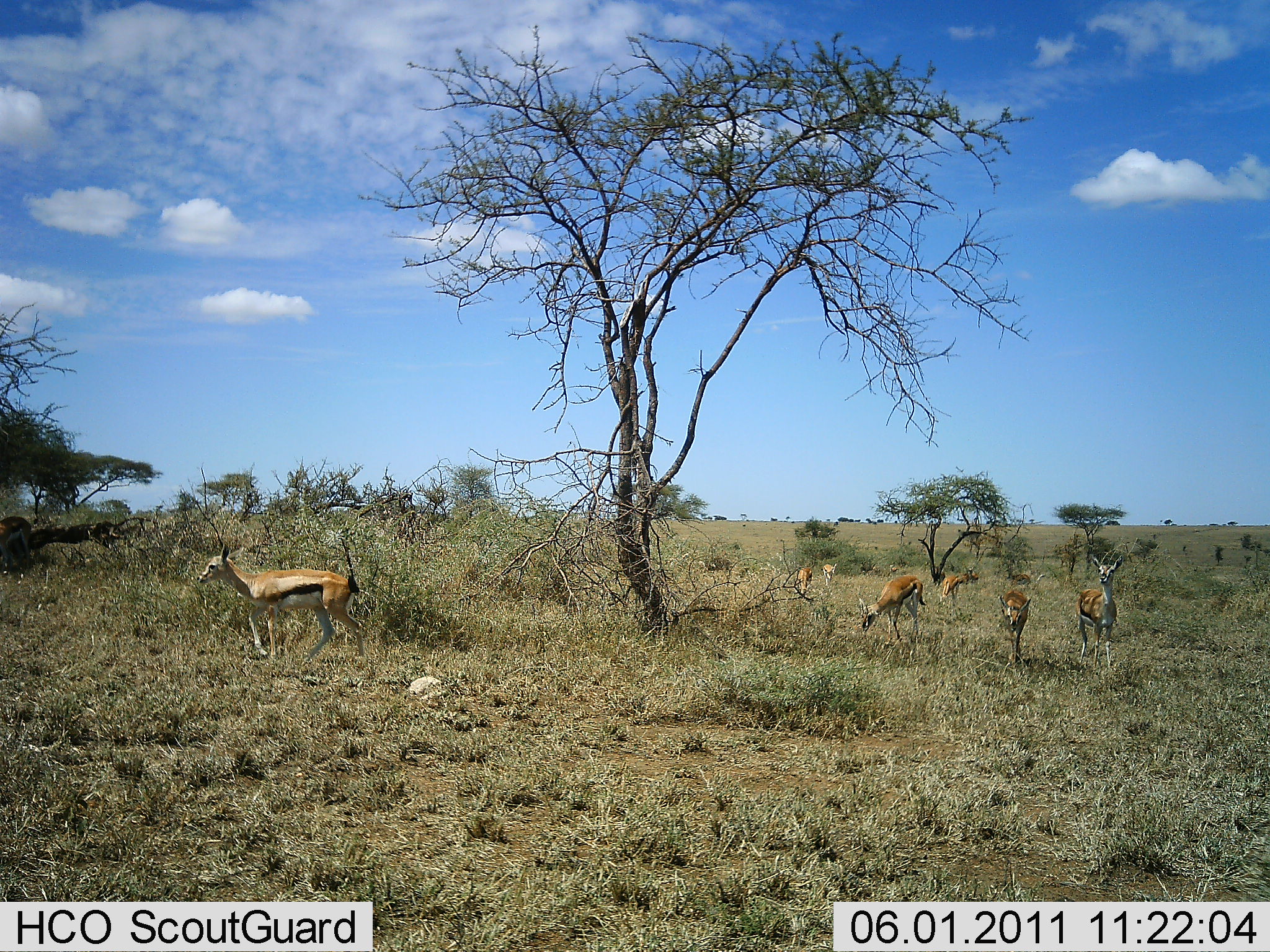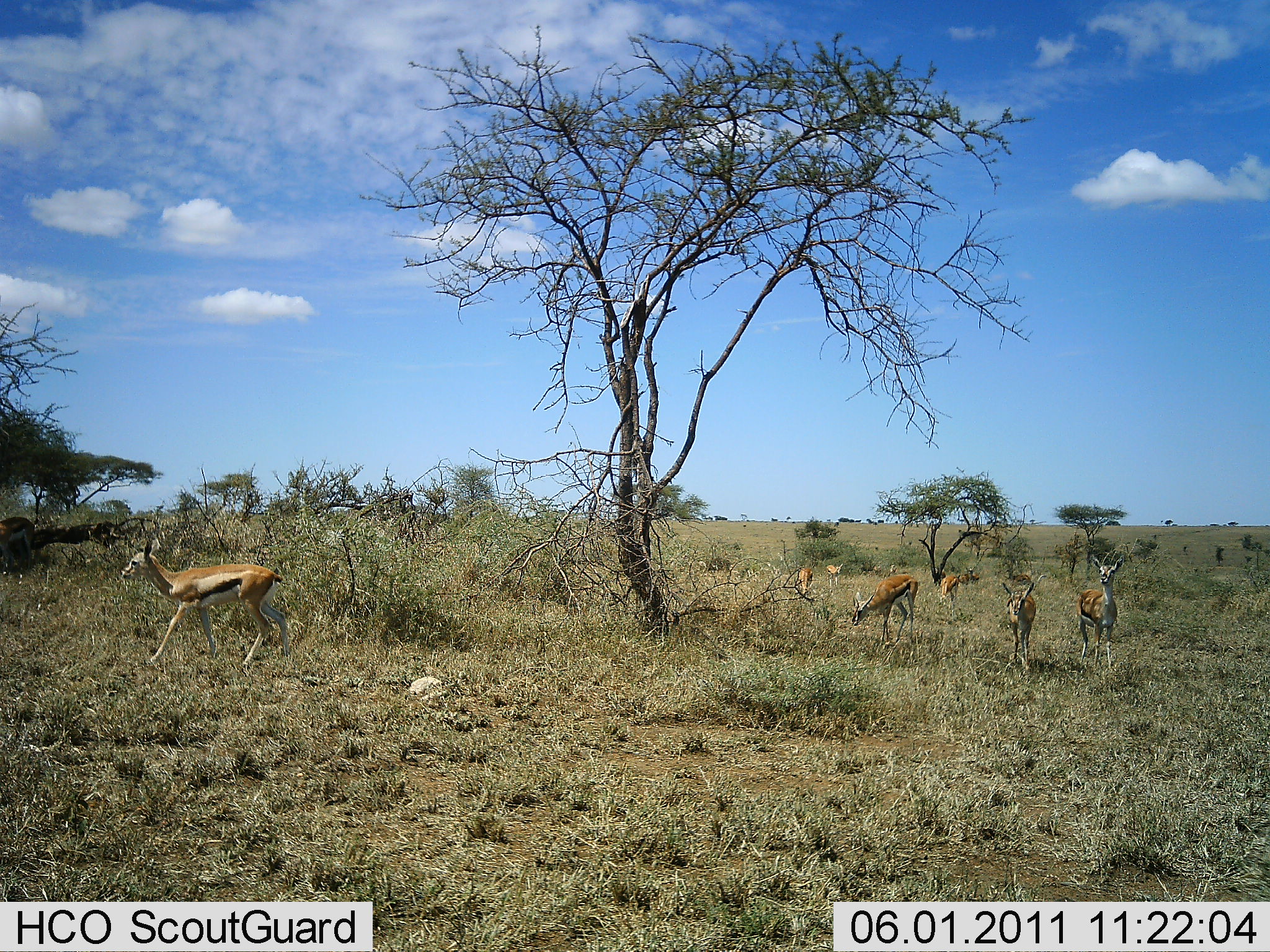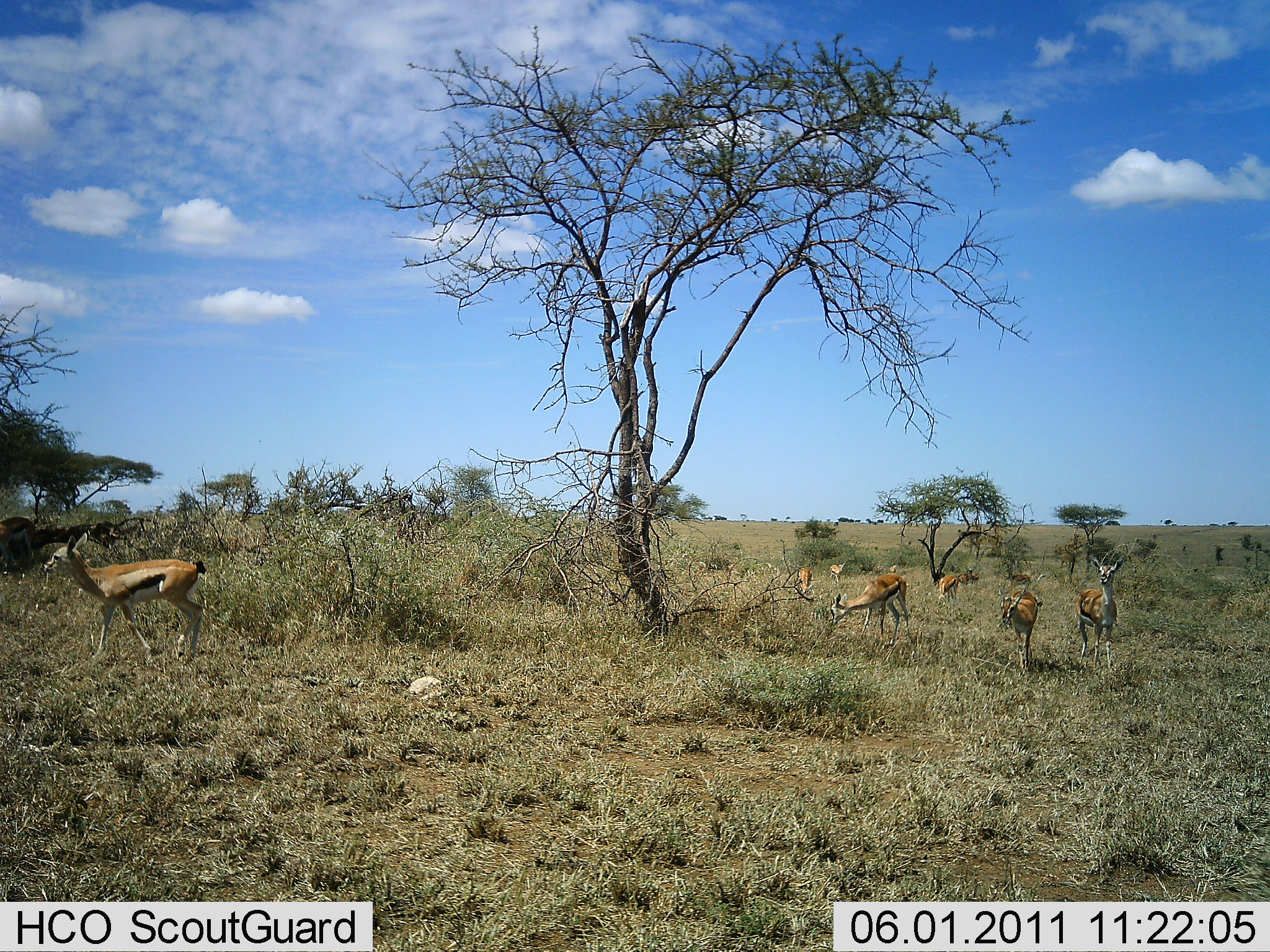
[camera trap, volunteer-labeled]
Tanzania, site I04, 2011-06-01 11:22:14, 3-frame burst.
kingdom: Animalia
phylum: Chordata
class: Mammalia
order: Artiodactyla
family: Bovidae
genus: Eudorcas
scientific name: Eudorcas thomsonii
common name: thomson's gazelle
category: gazellethomsons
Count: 7.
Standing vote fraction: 79%.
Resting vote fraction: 7%.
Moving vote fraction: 79%.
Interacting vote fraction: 7%.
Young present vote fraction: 7%.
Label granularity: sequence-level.